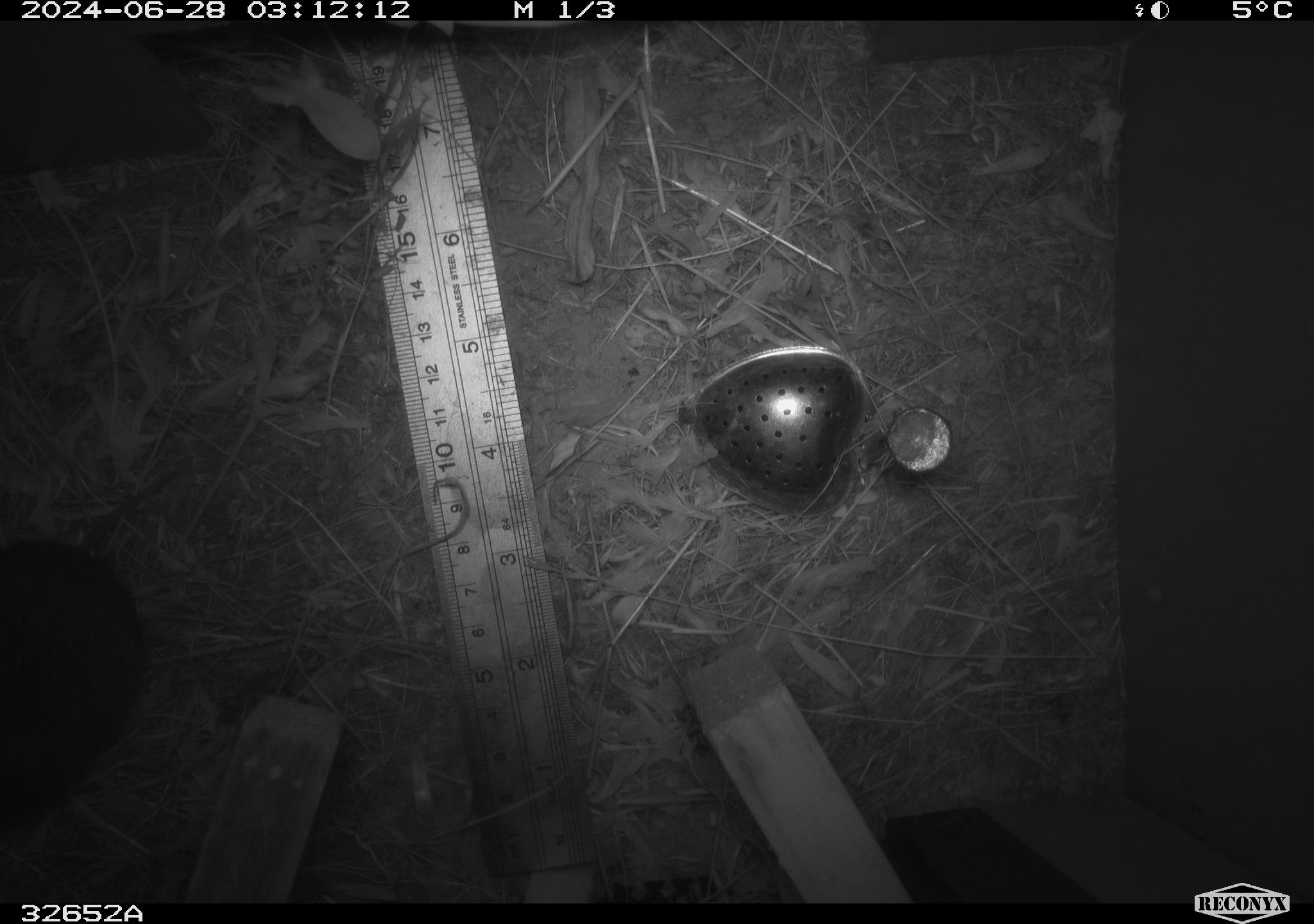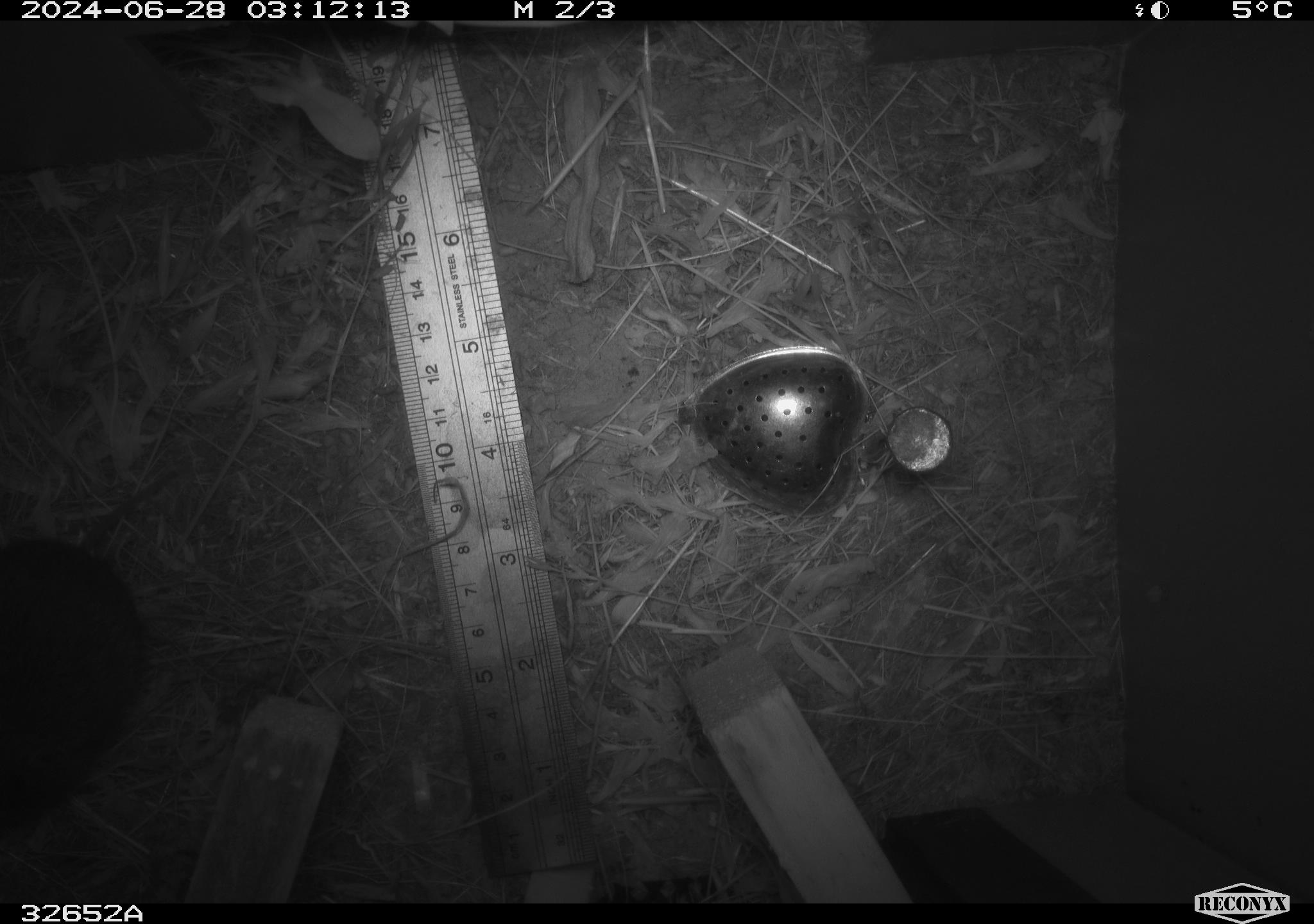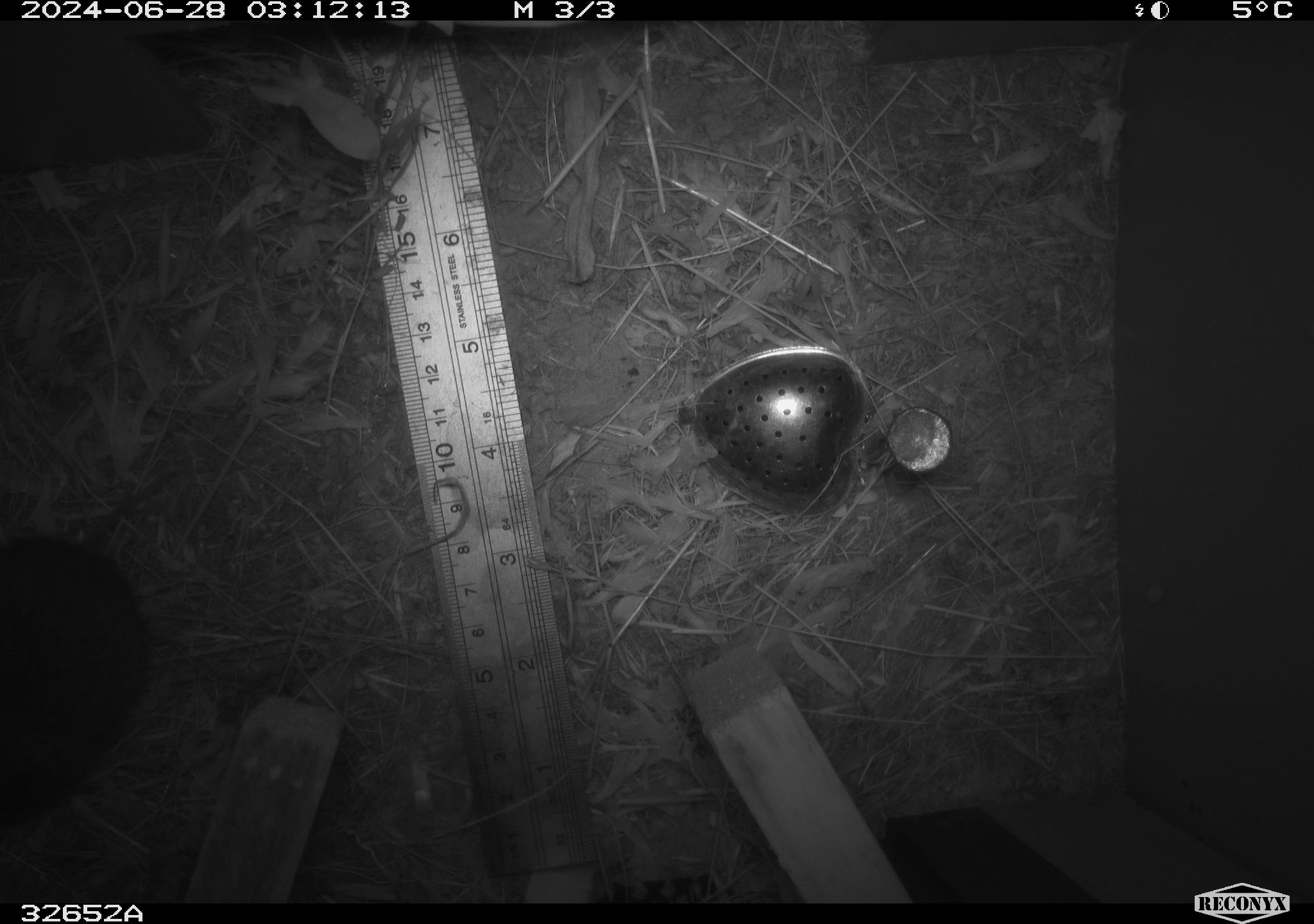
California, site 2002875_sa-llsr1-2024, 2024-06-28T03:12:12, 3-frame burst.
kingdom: Animalia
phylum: Chordata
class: Mammalia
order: Rodentia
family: Cricetidae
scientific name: Arvicolinae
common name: voles, lemmings, and muskrats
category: arvicolinae subfamily